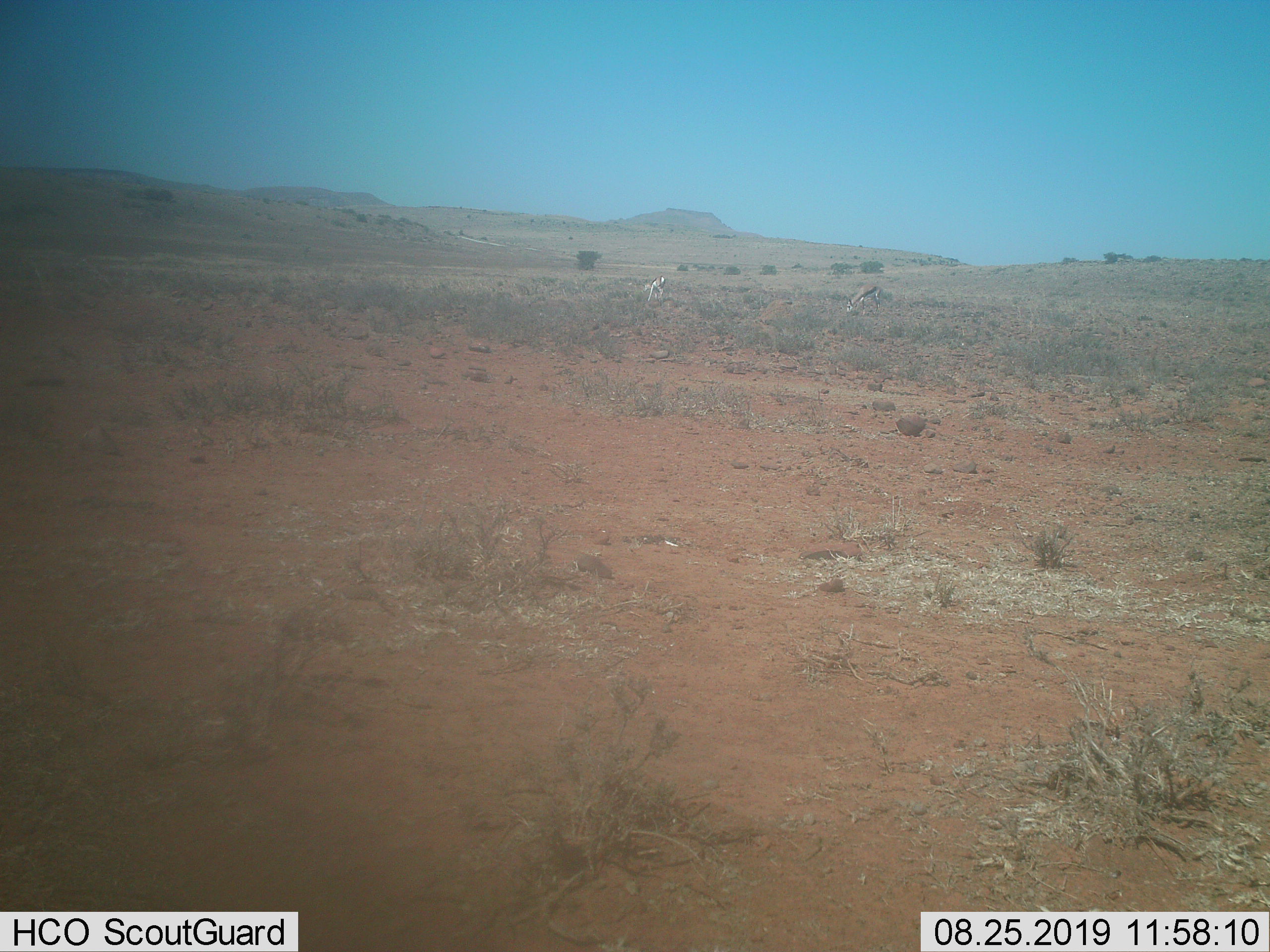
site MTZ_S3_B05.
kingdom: Animalia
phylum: Chordata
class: Mammalia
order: Artiodactyla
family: Bovidae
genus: Antidorcas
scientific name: Antidorcas marsupialis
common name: springbok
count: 2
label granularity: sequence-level